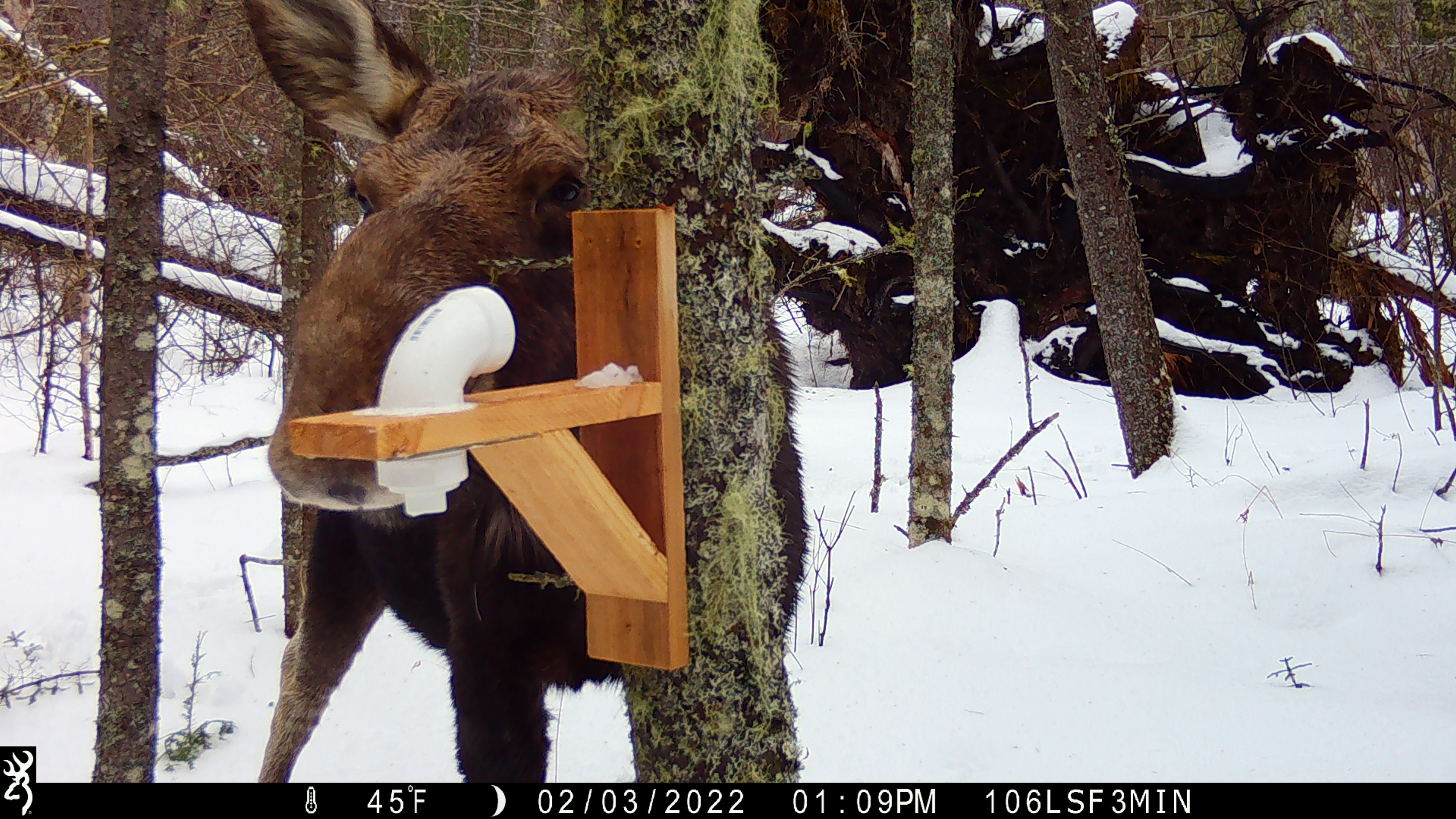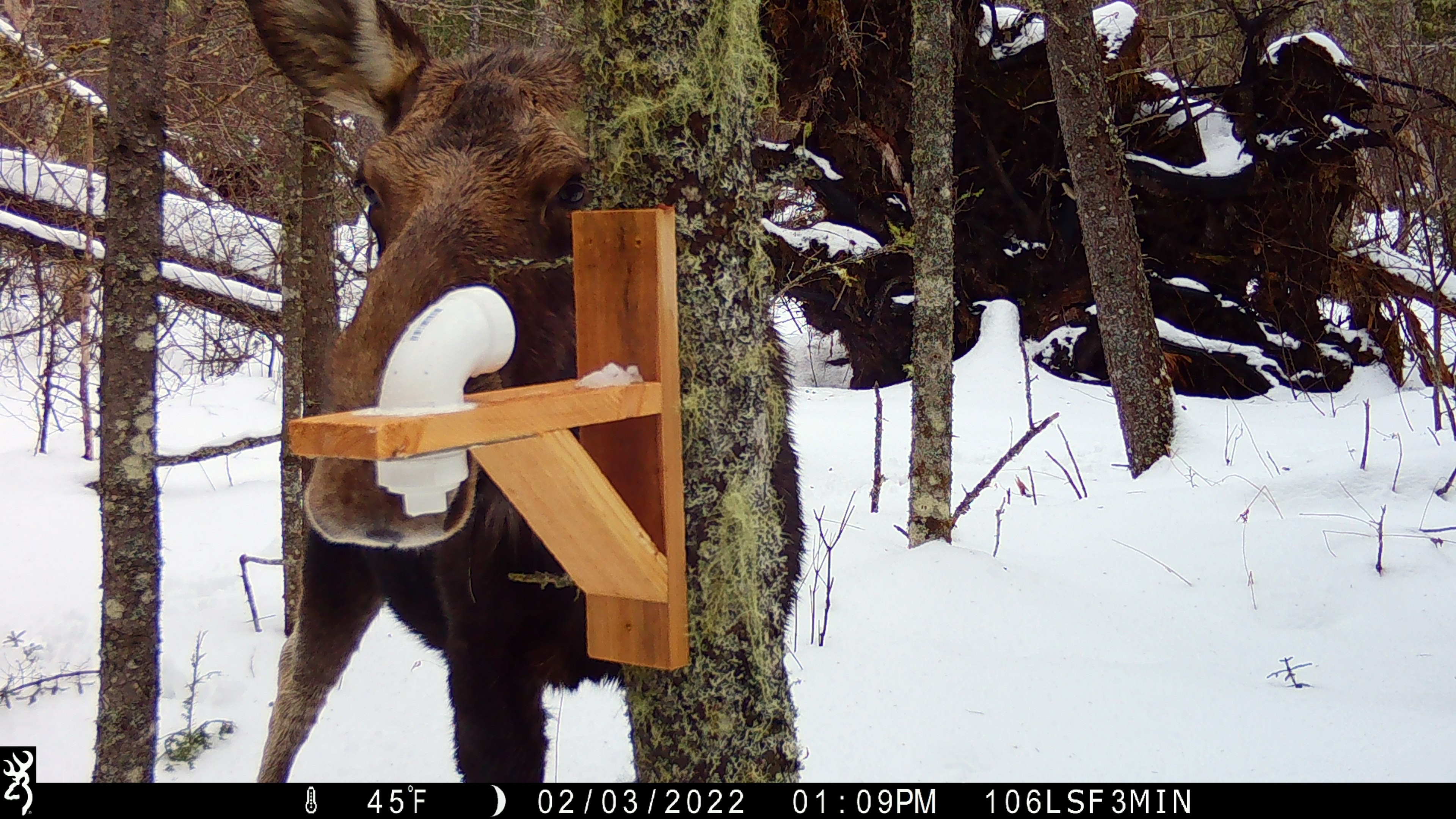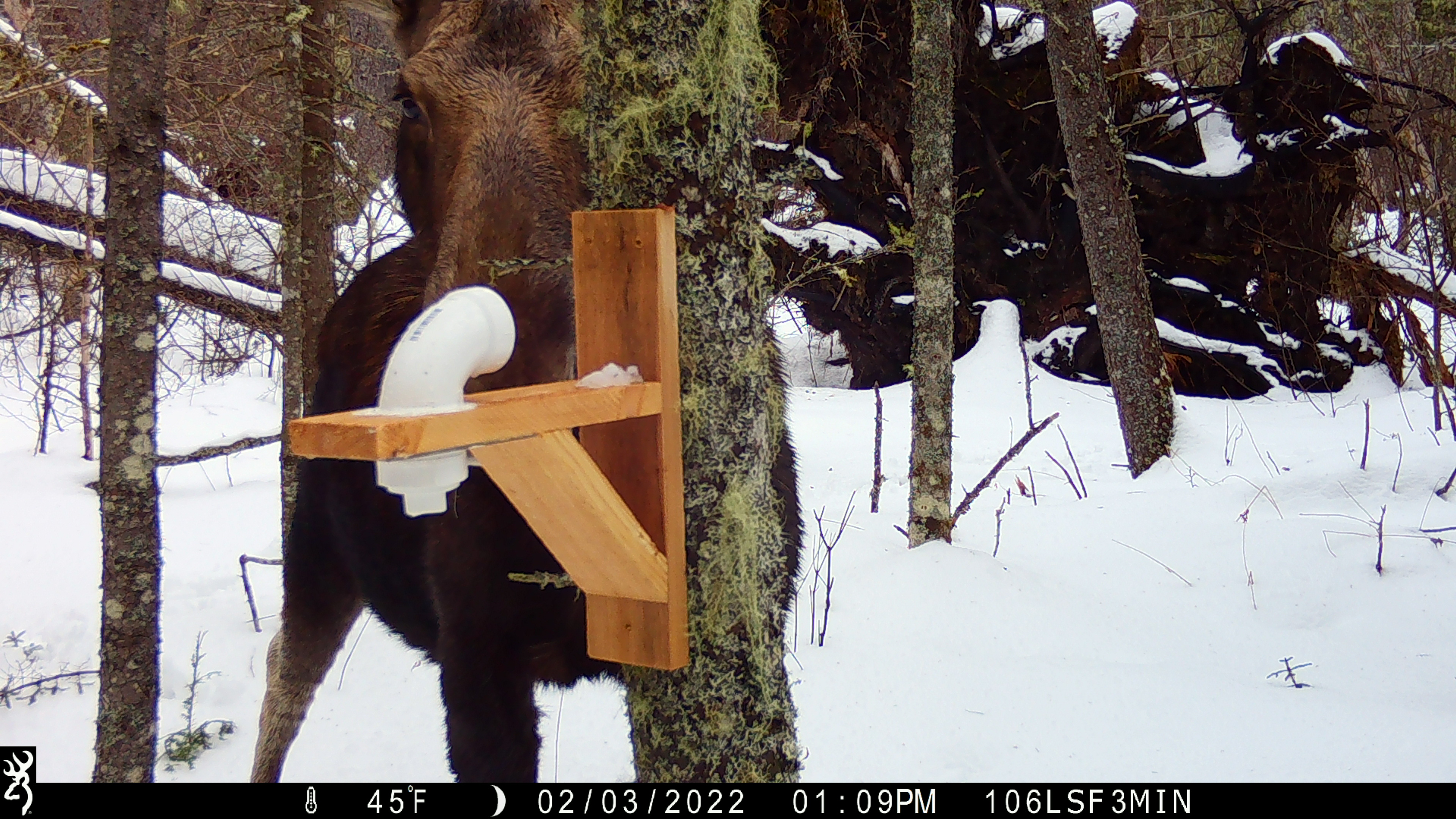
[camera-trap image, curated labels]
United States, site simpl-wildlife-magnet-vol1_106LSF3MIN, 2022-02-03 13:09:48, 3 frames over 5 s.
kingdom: Animalia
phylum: Chordata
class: Mammalia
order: Artiodactyla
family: Cervidae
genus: Alces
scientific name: Alces alces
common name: moose